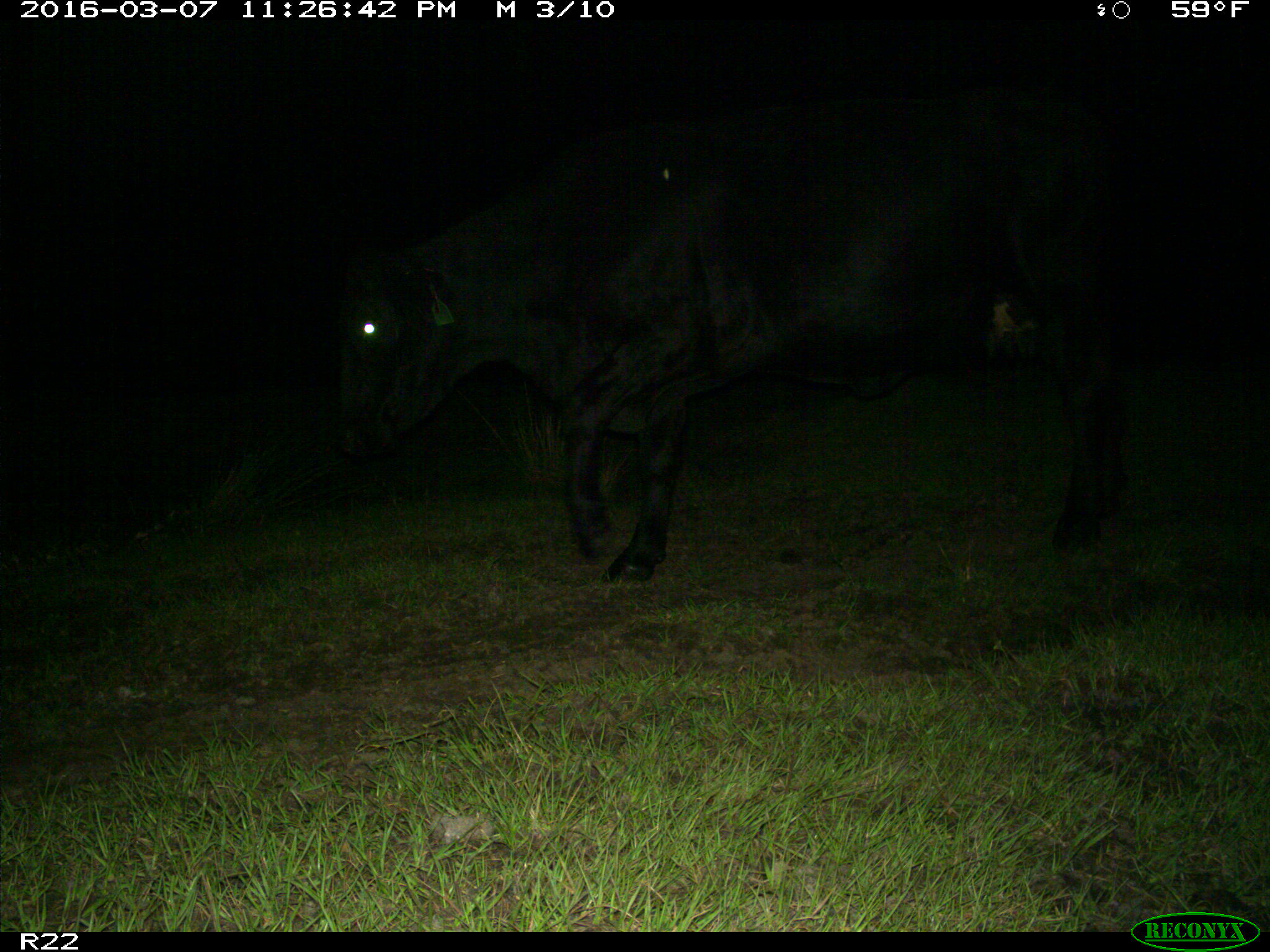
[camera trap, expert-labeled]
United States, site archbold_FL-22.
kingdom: Animalia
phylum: Chordata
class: Mammalia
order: Artiodactyla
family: Bovidae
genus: Bos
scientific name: Bos taurus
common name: domestic cow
Bos taurus (domestic cow).